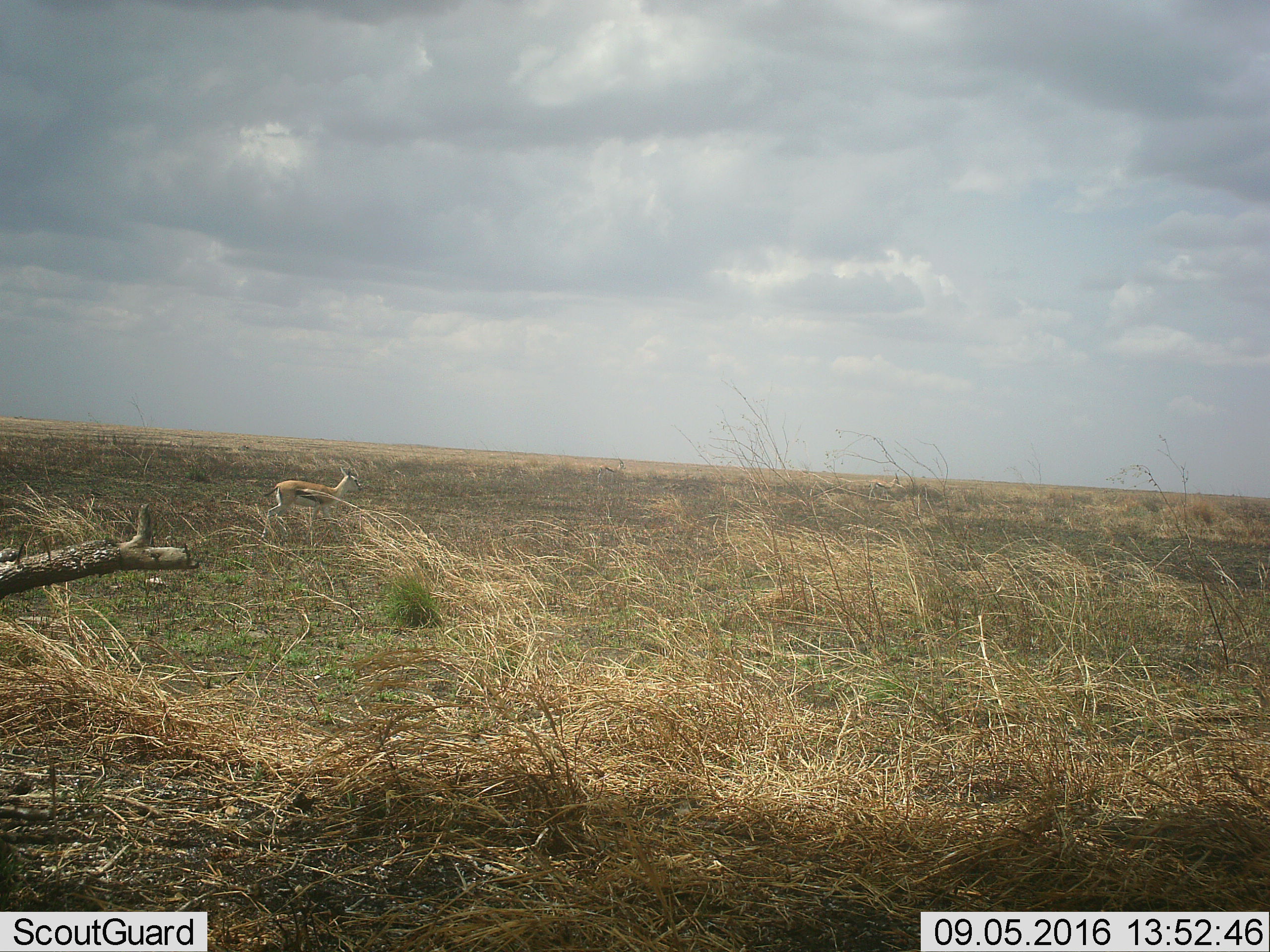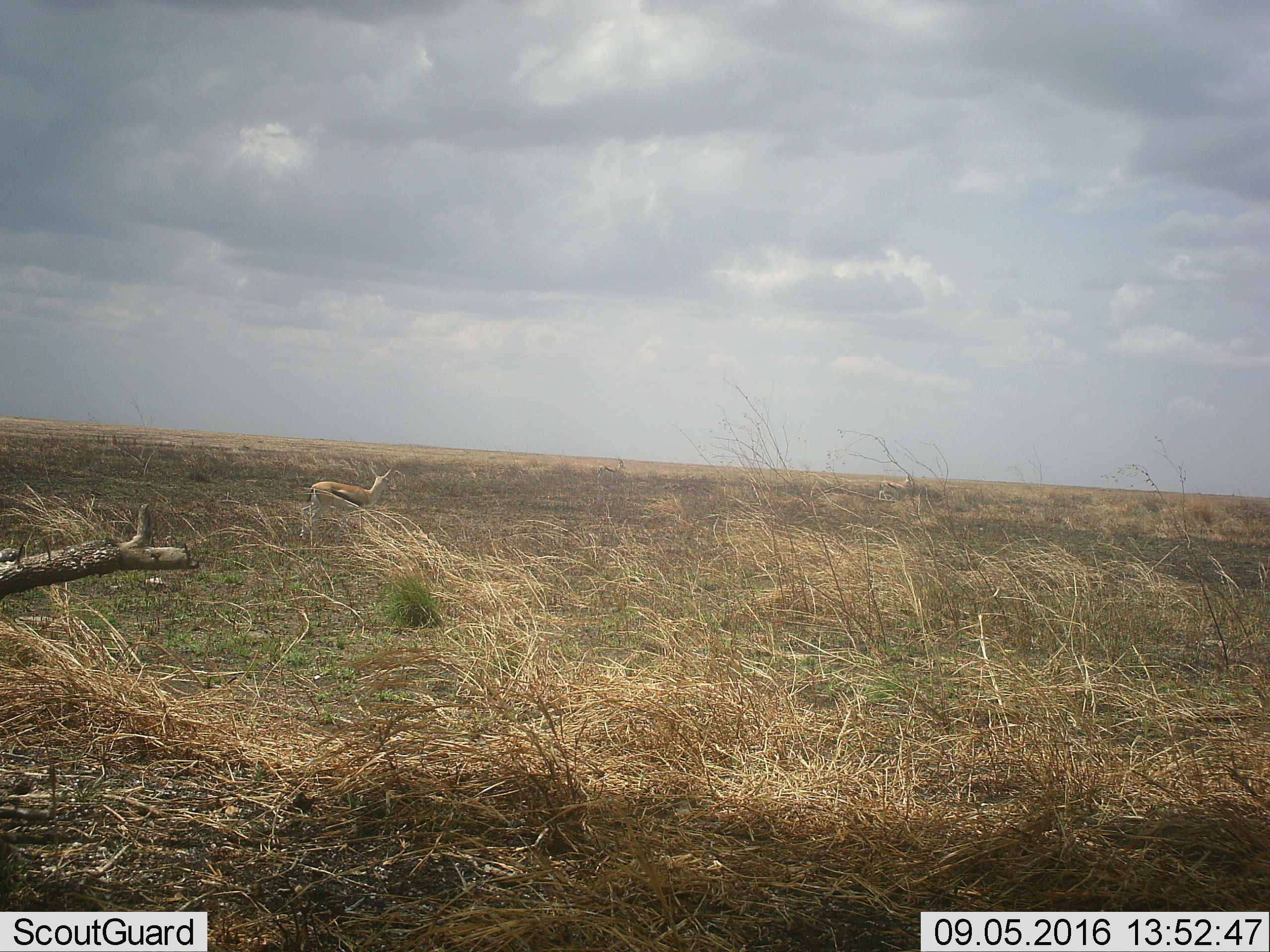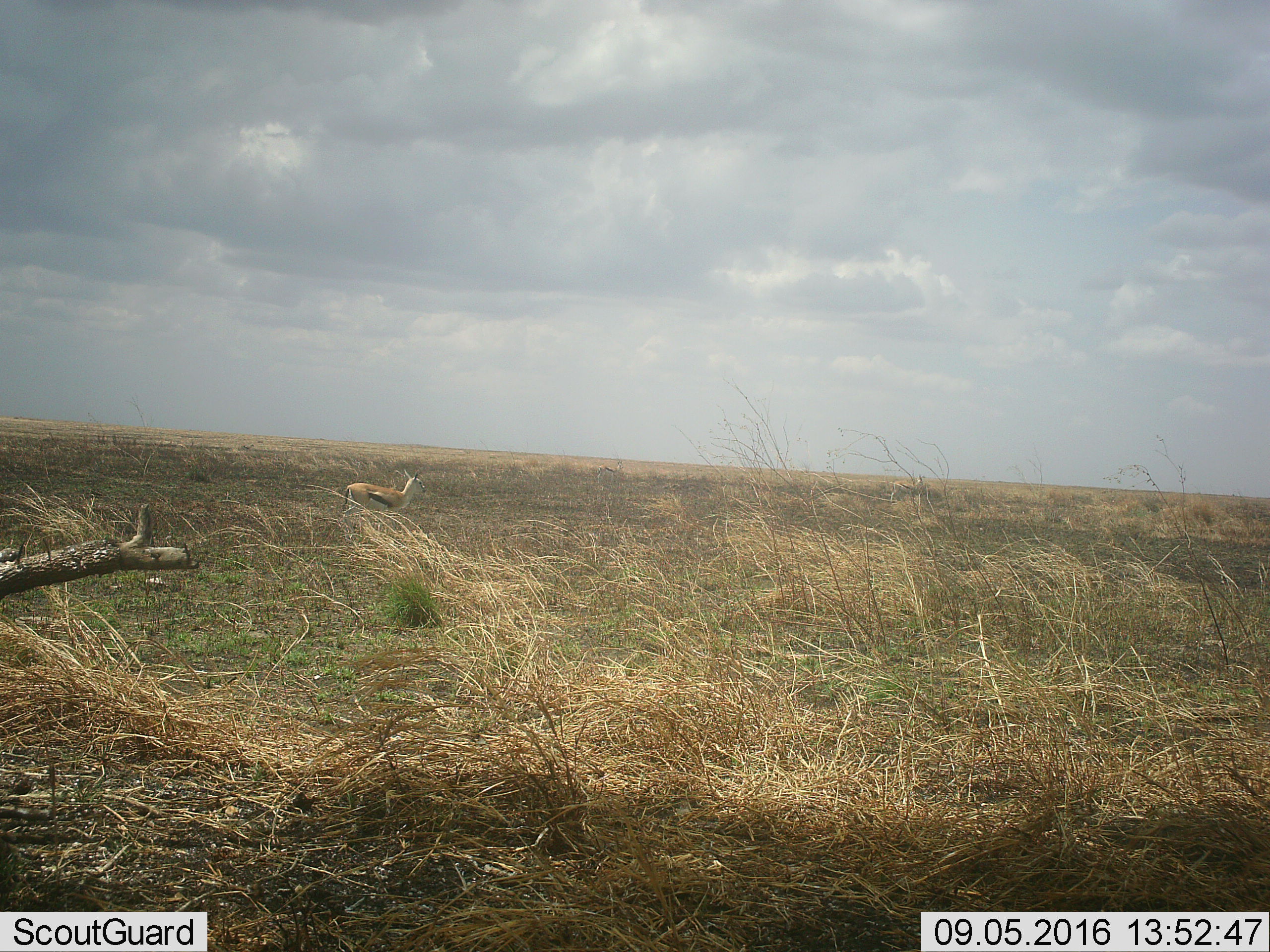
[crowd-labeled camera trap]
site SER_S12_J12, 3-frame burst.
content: unidentified animal